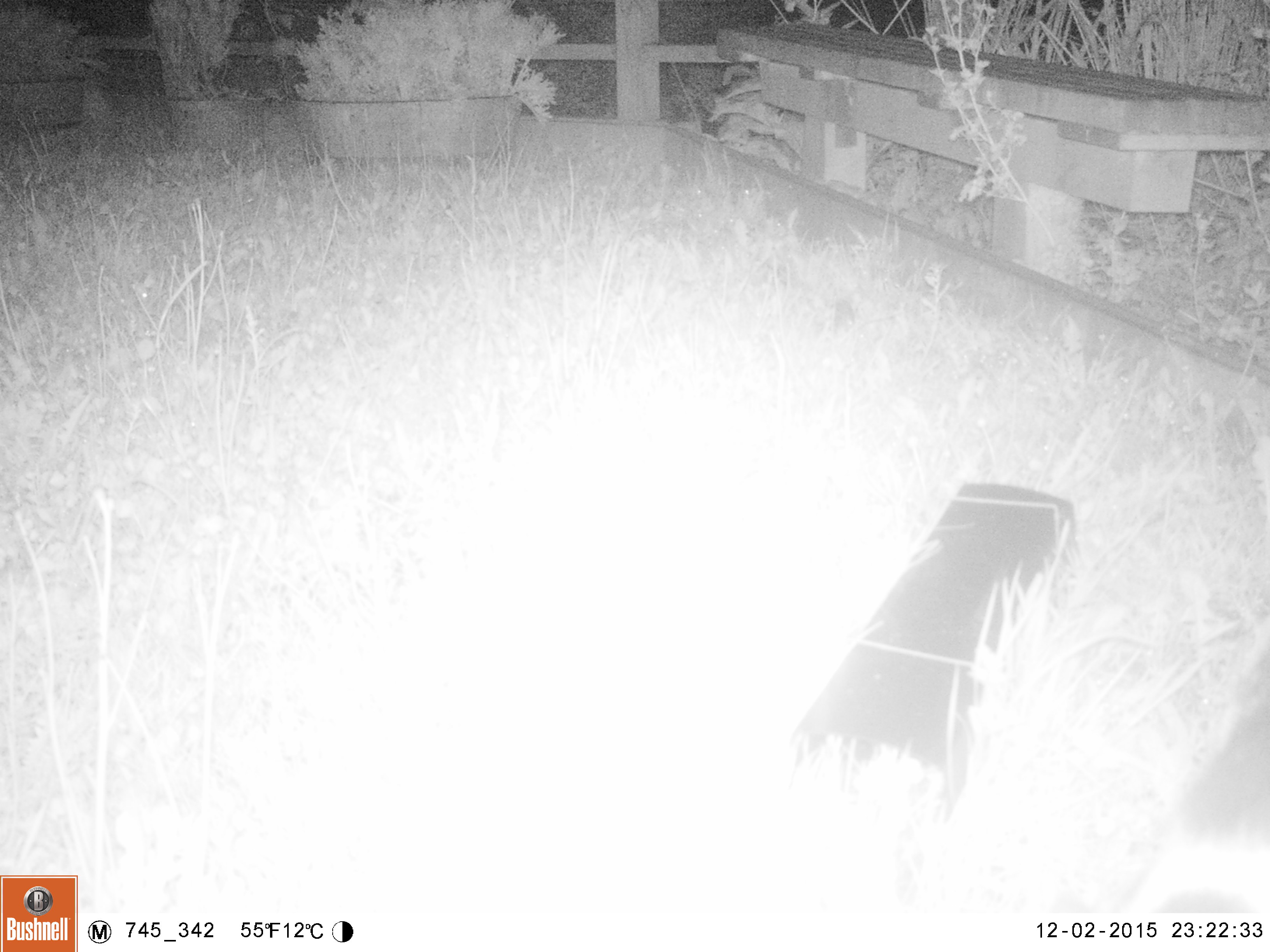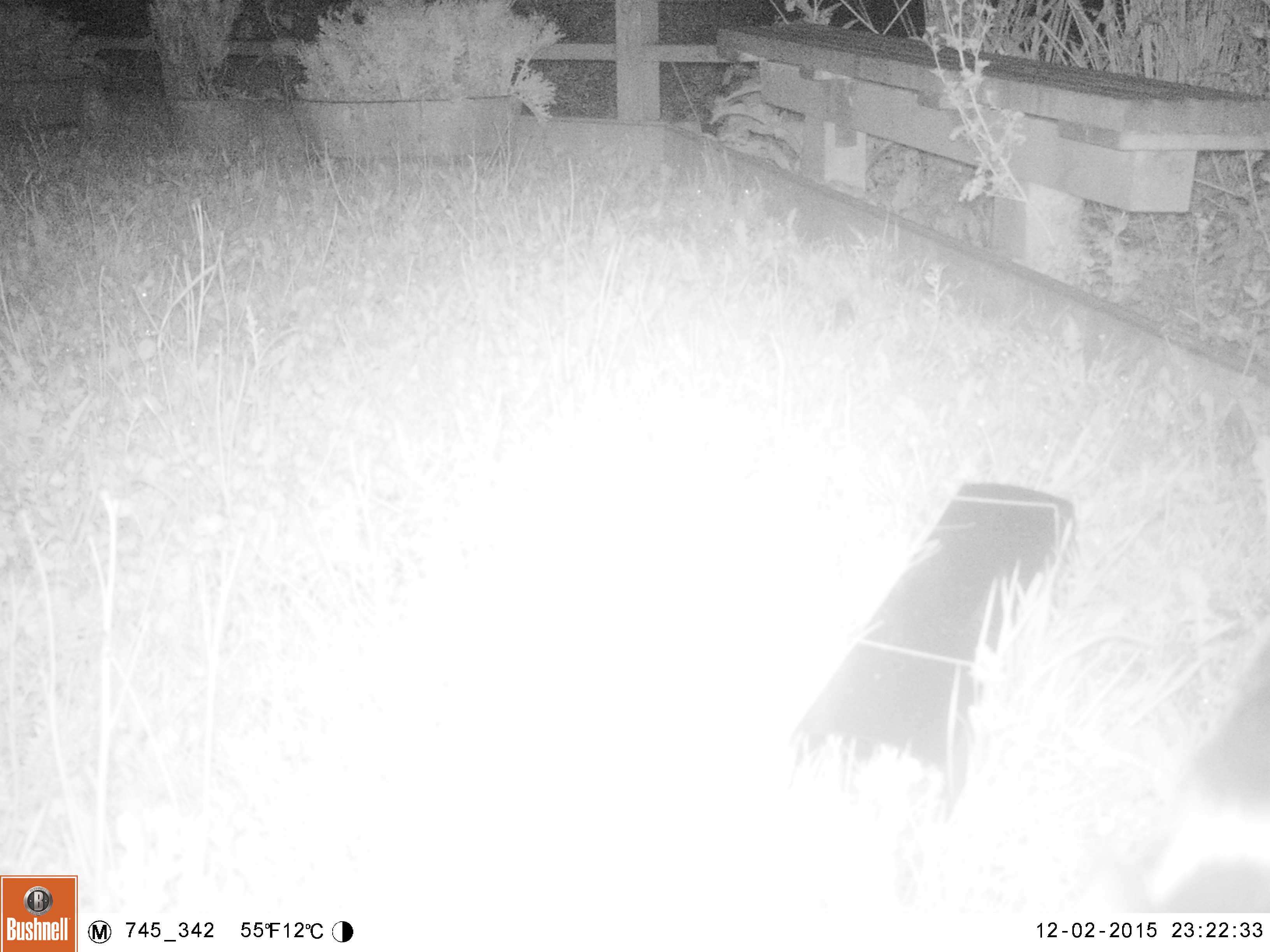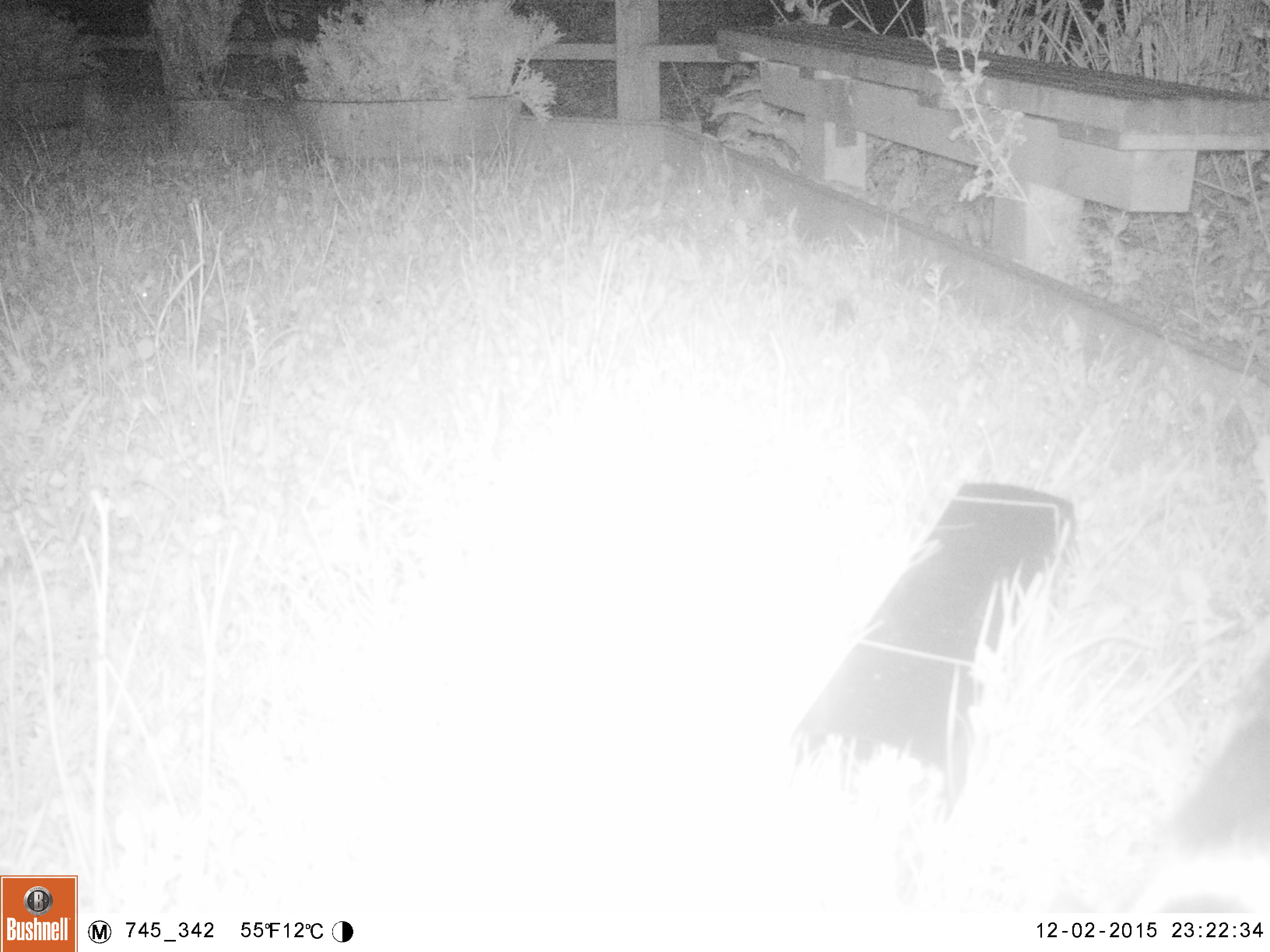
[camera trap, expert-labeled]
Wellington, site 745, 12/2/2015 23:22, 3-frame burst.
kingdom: Animalia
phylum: Chordata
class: Mammalia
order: Carnivora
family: Felidae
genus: Felis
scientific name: Felis catus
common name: cat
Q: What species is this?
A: Cat (Felis catus).